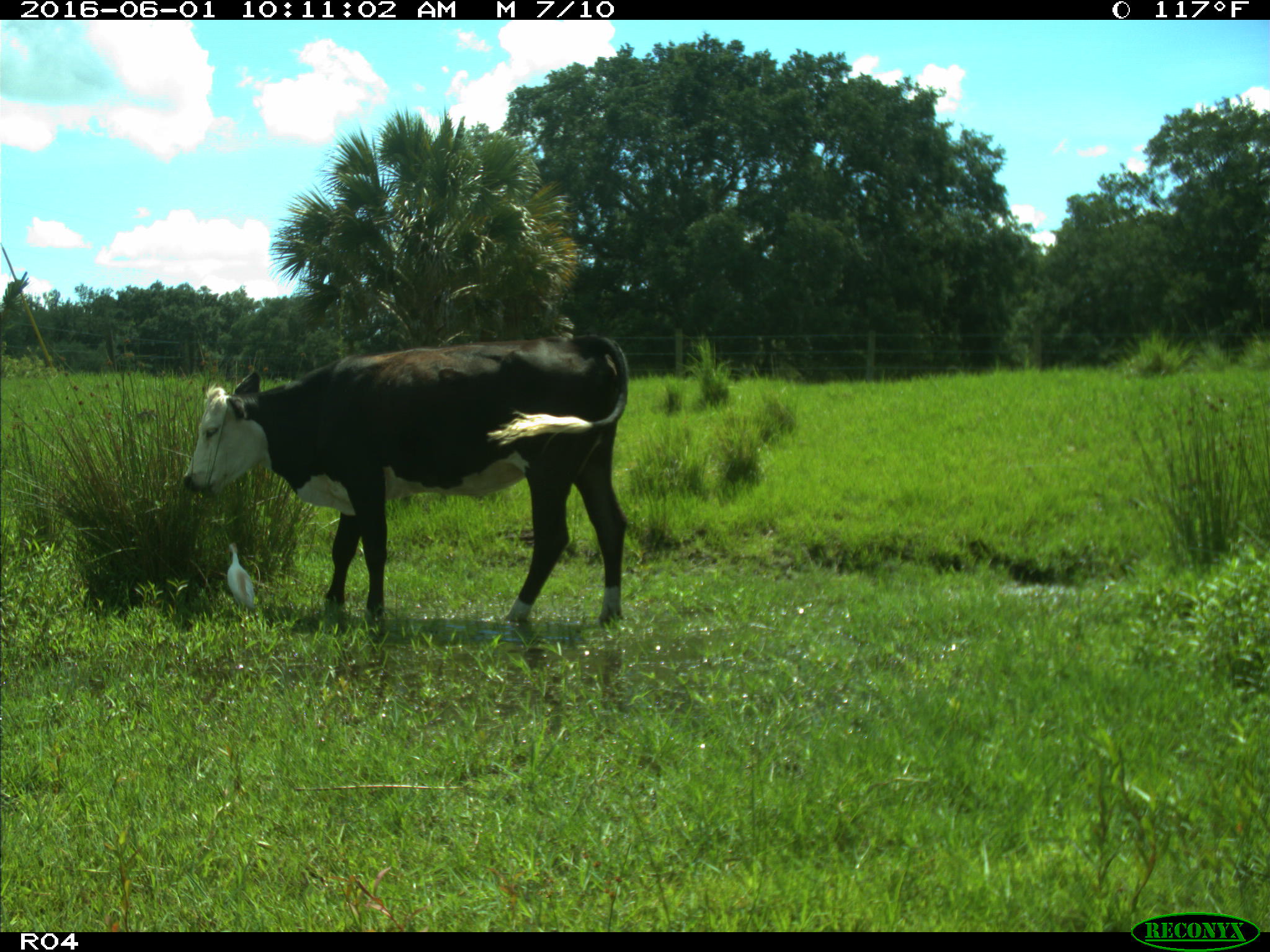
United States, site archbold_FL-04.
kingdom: Animalia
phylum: Chordata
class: Mammalia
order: Artiodactyla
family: Bovidae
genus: Bos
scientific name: Bos taurus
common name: domestic cow